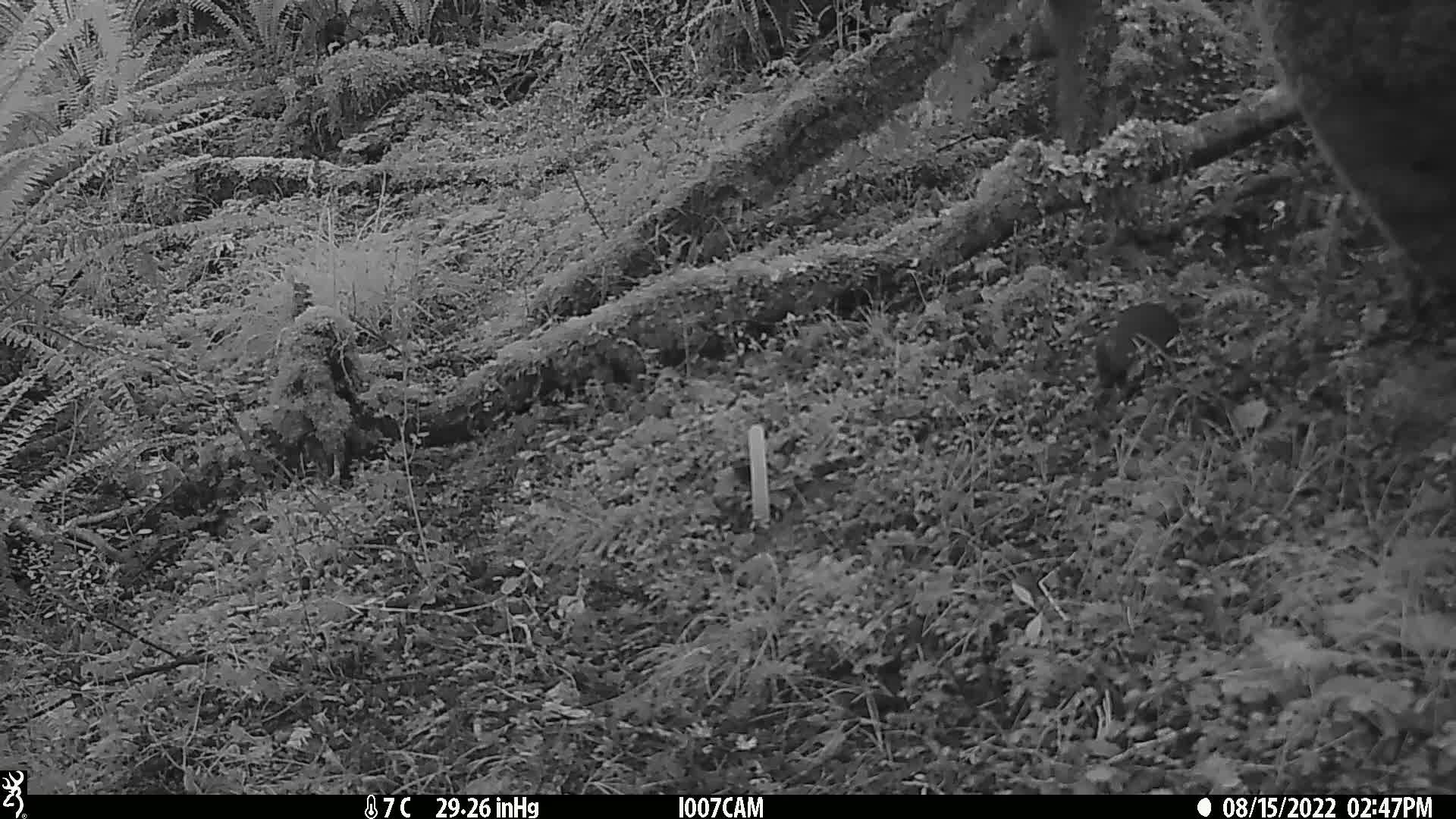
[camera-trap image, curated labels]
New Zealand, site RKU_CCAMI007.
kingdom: Animalia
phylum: Chordata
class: Mammalia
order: Rodentia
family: Muridae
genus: Rattus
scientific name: Rattus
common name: rat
Rat (Rattus).